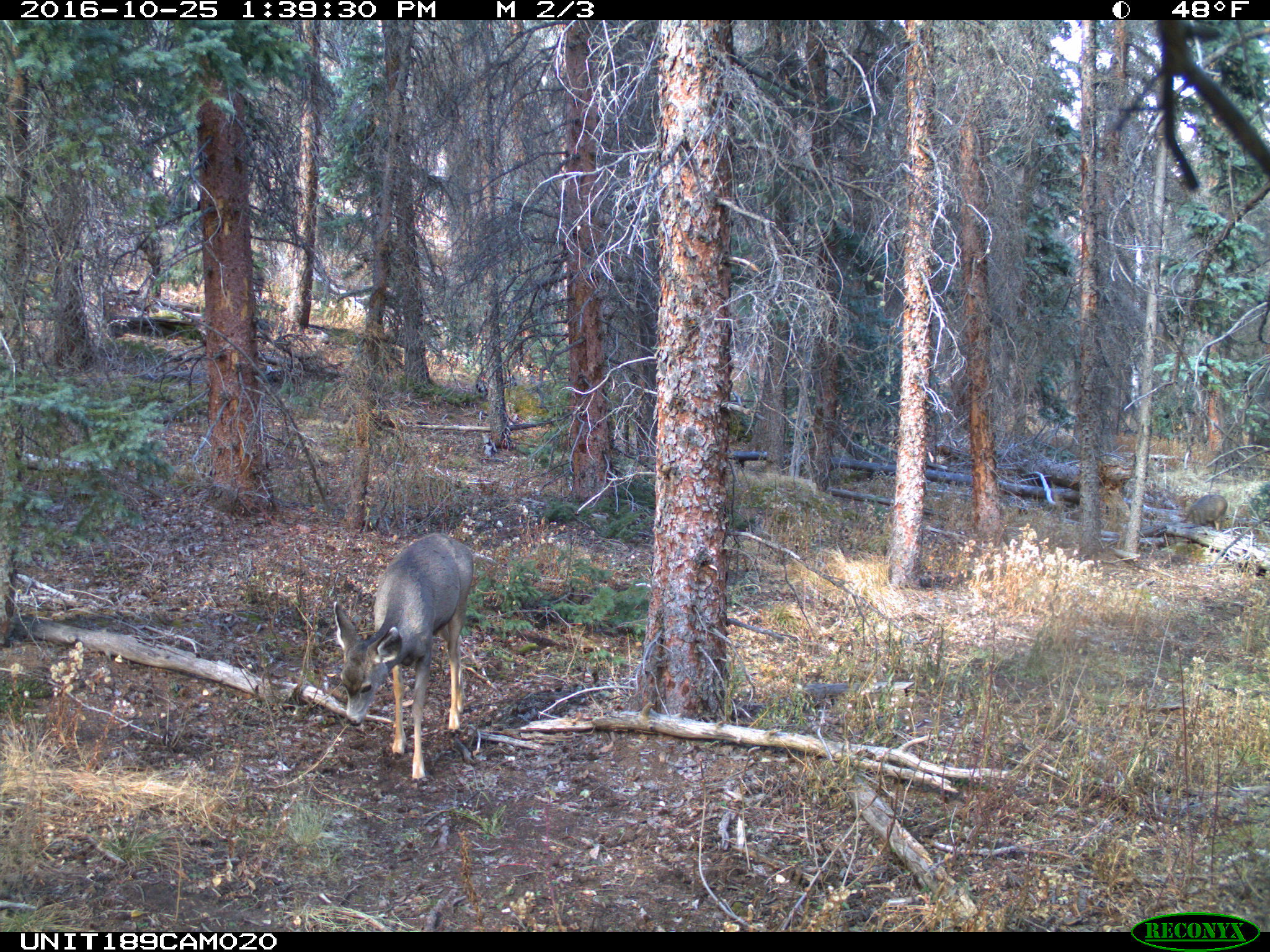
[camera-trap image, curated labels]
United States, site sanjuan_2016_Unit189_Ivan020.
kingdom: Animalia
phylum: Chordata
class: Mammalia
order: Artiodactyla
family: Cervidae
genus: Odocoileus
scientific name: Odocoileus hemionus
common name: mule deer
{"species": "Odocoileus hemionus (mule deer)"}